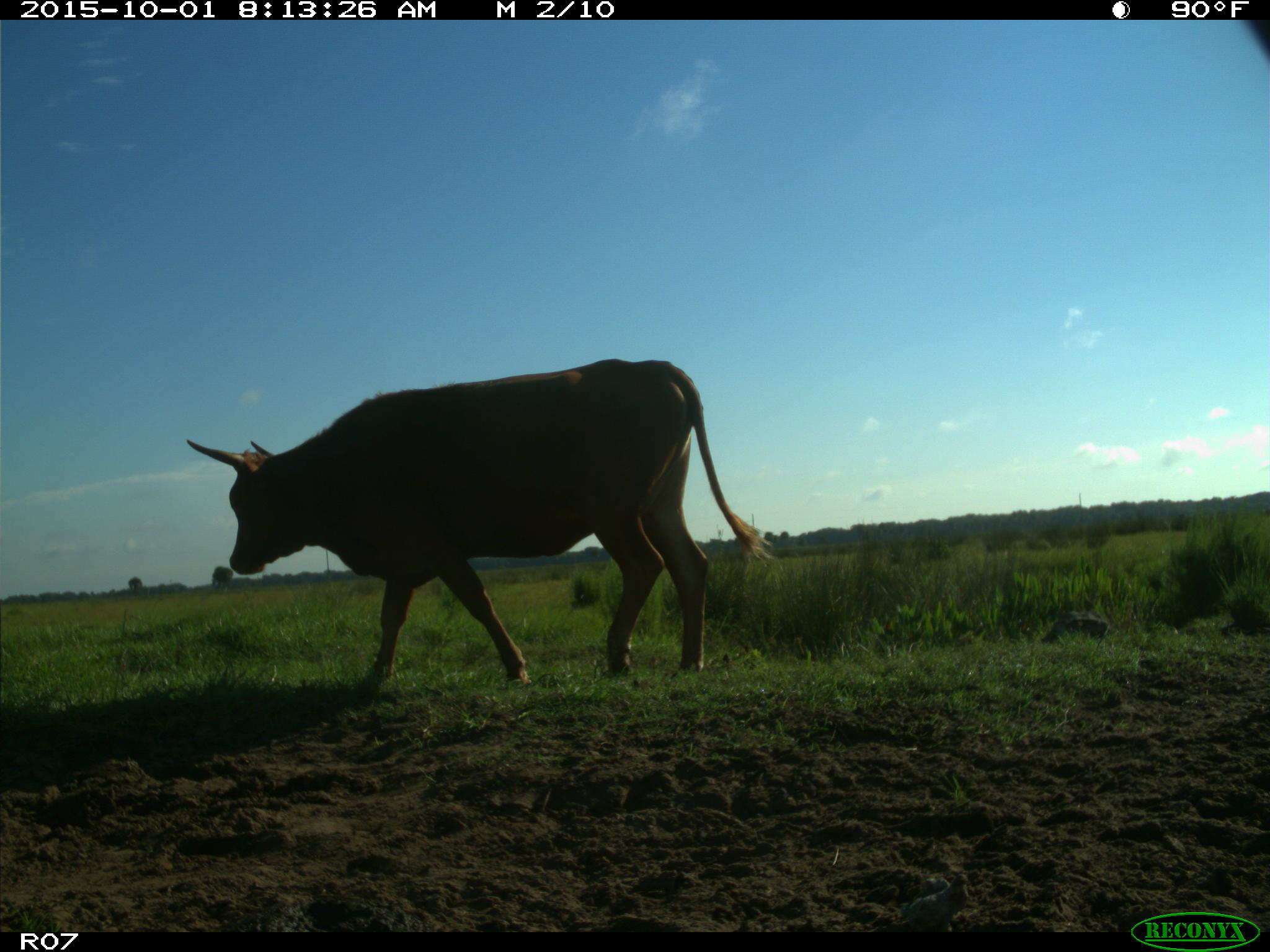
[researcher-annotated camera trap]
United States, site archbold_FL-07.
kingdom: Animalia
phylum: Chordata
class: Mammalia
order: Artiodactyla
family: Bovidae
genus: Bos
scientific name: Bos taurus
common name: domestic cow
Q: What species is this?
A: Bos taurus (domestic cow).